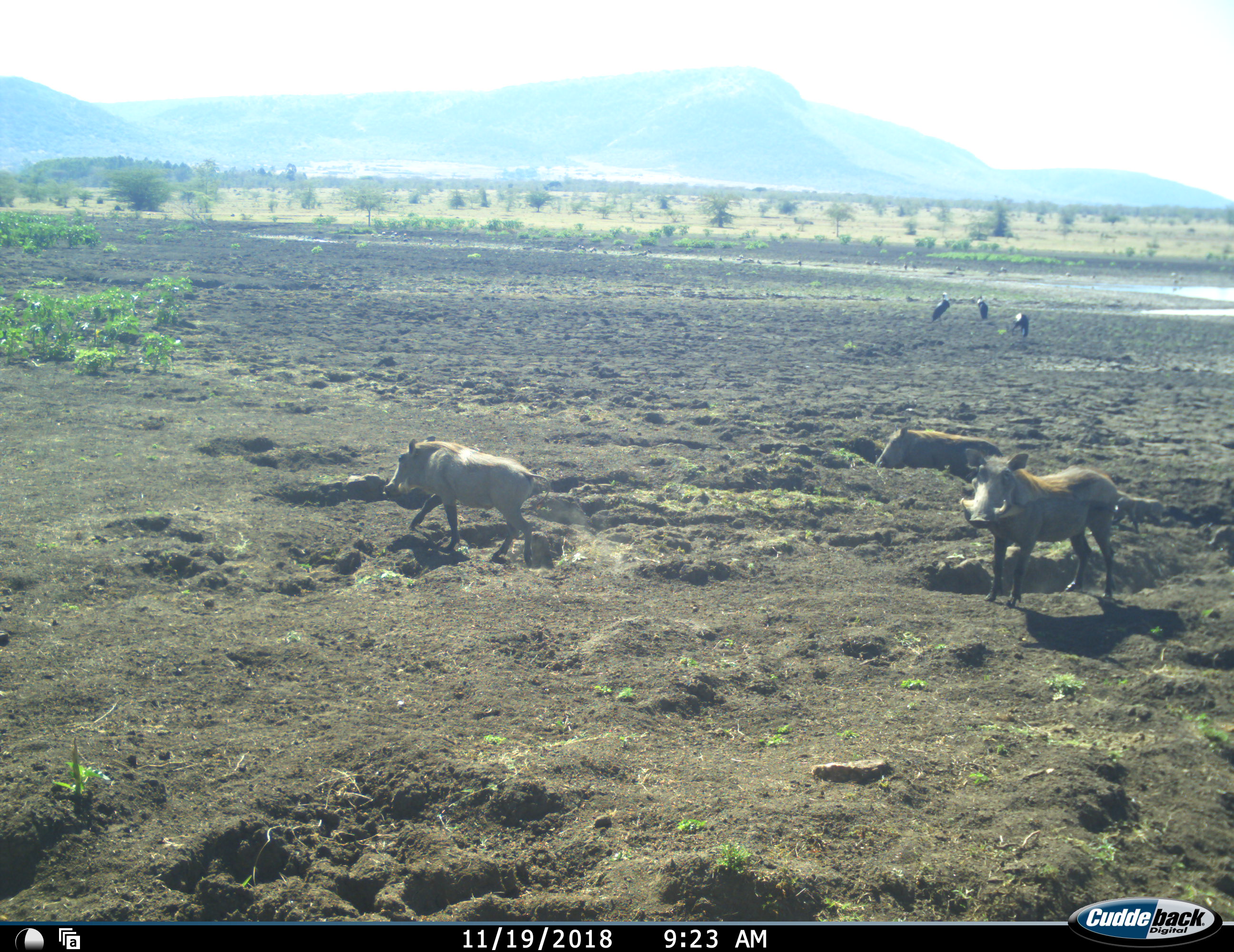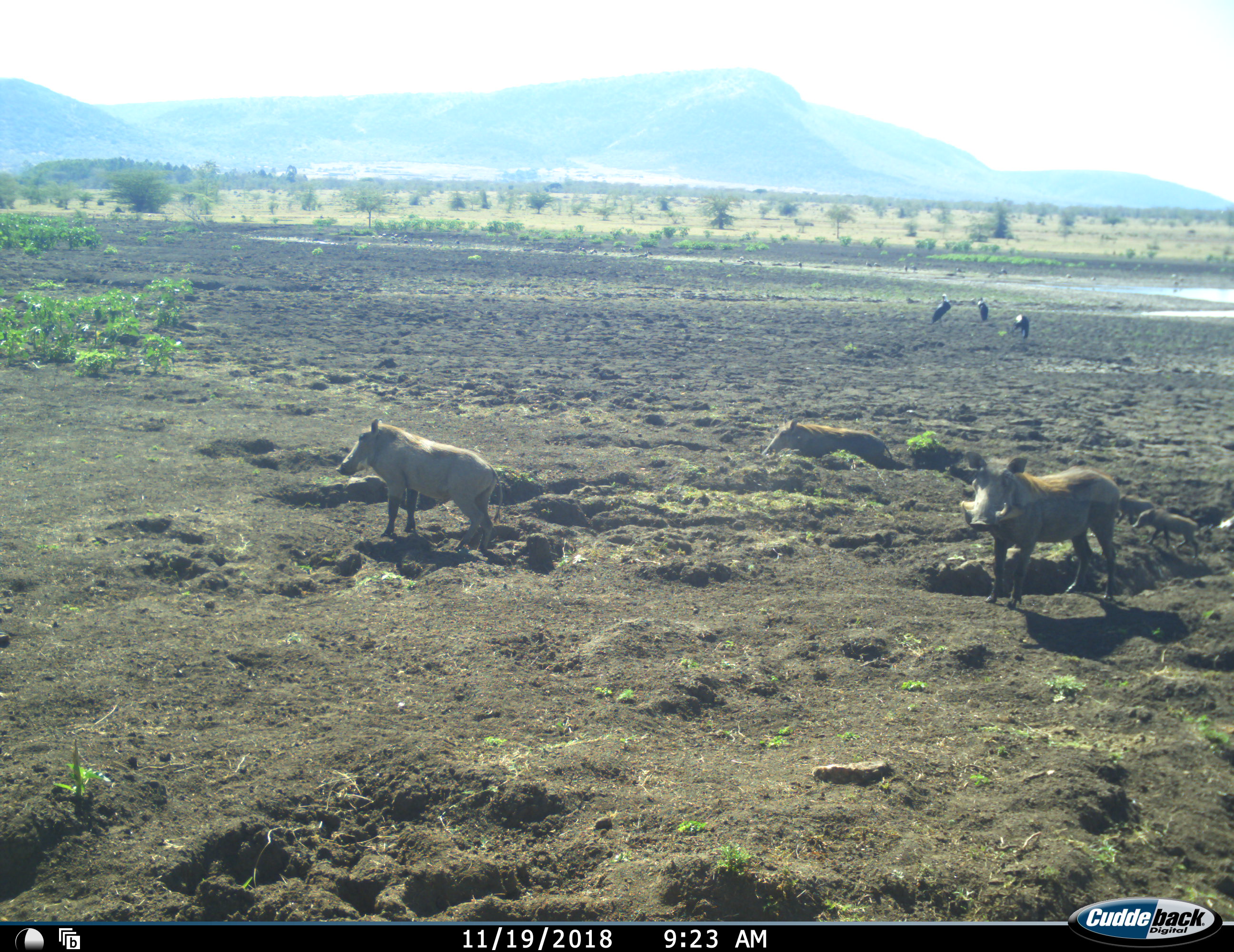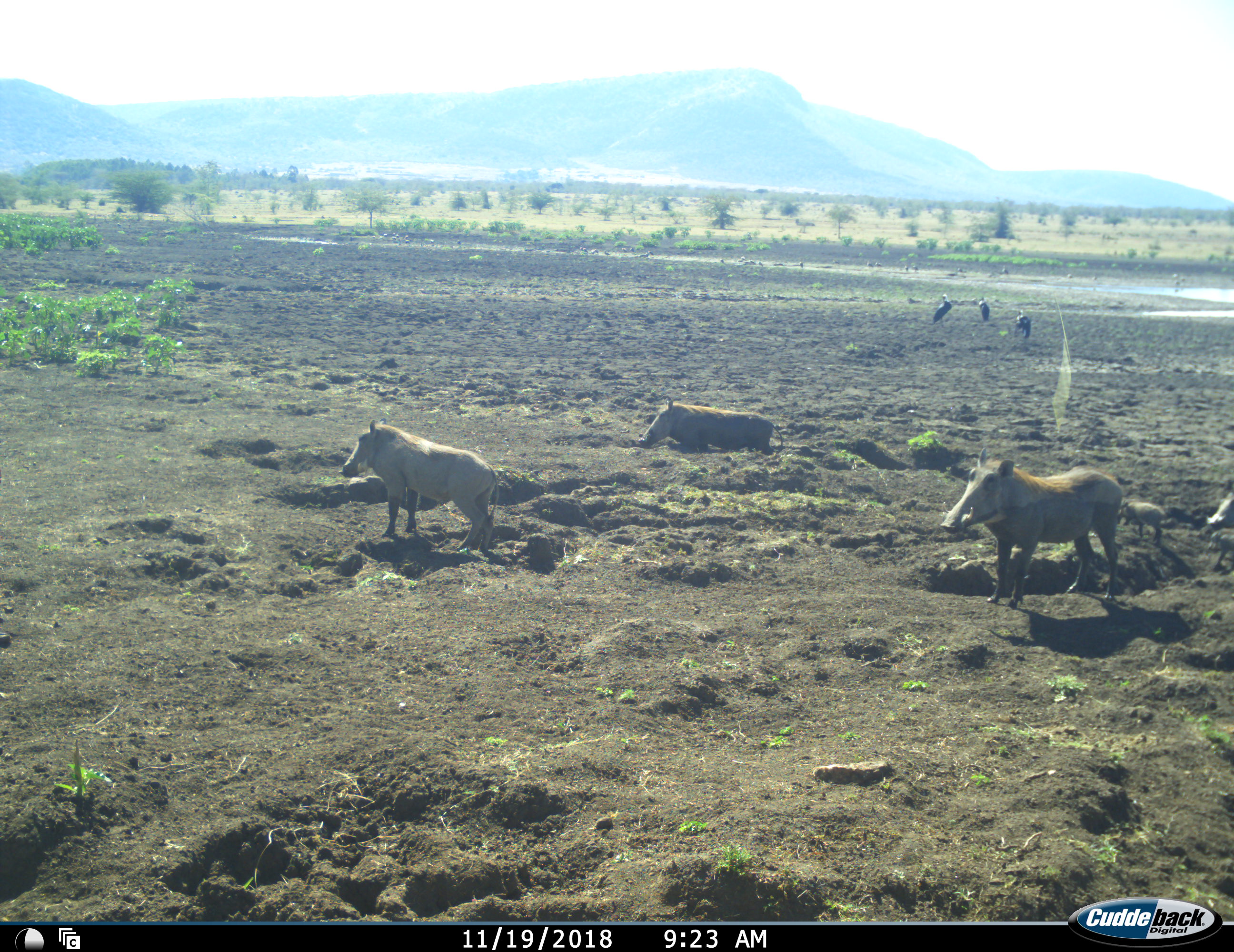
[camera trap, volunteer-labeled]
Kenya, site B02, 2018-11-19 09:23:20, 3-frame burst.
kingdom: Animalia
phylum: Chordata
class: Aves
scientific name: Aves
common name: bird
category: birdother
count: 3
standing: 86%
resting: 0%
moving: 14%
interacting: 0%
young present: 0%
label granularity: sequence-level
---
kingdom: Animalia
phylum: Chordata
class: Mammalia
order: Artiodactyla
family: Suidae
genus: Phacochoerus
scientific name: Phacochoerus africanus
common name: warthog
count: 6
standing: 56%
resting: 0%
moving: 67%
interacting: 11%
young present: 67%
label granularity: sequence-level